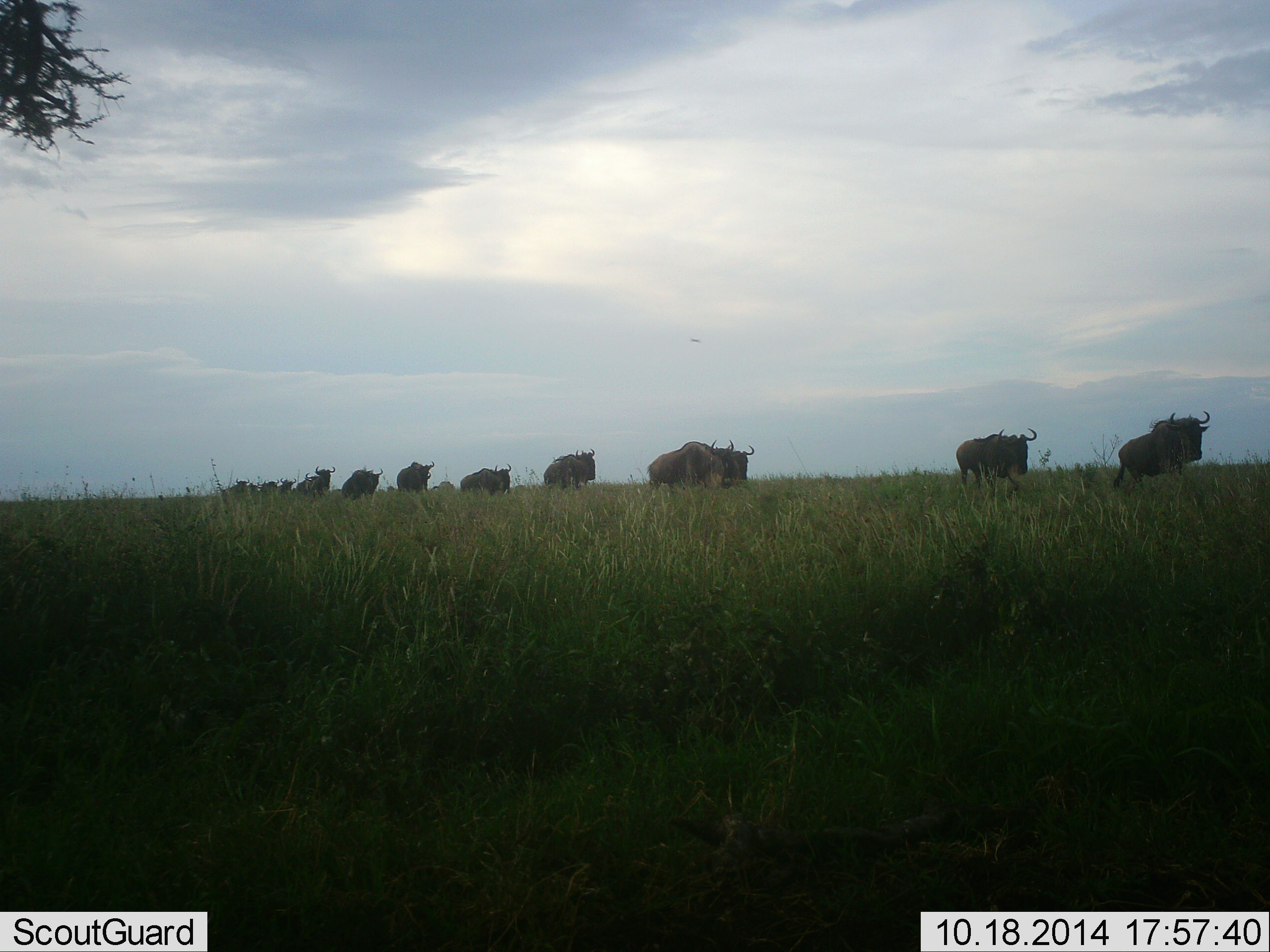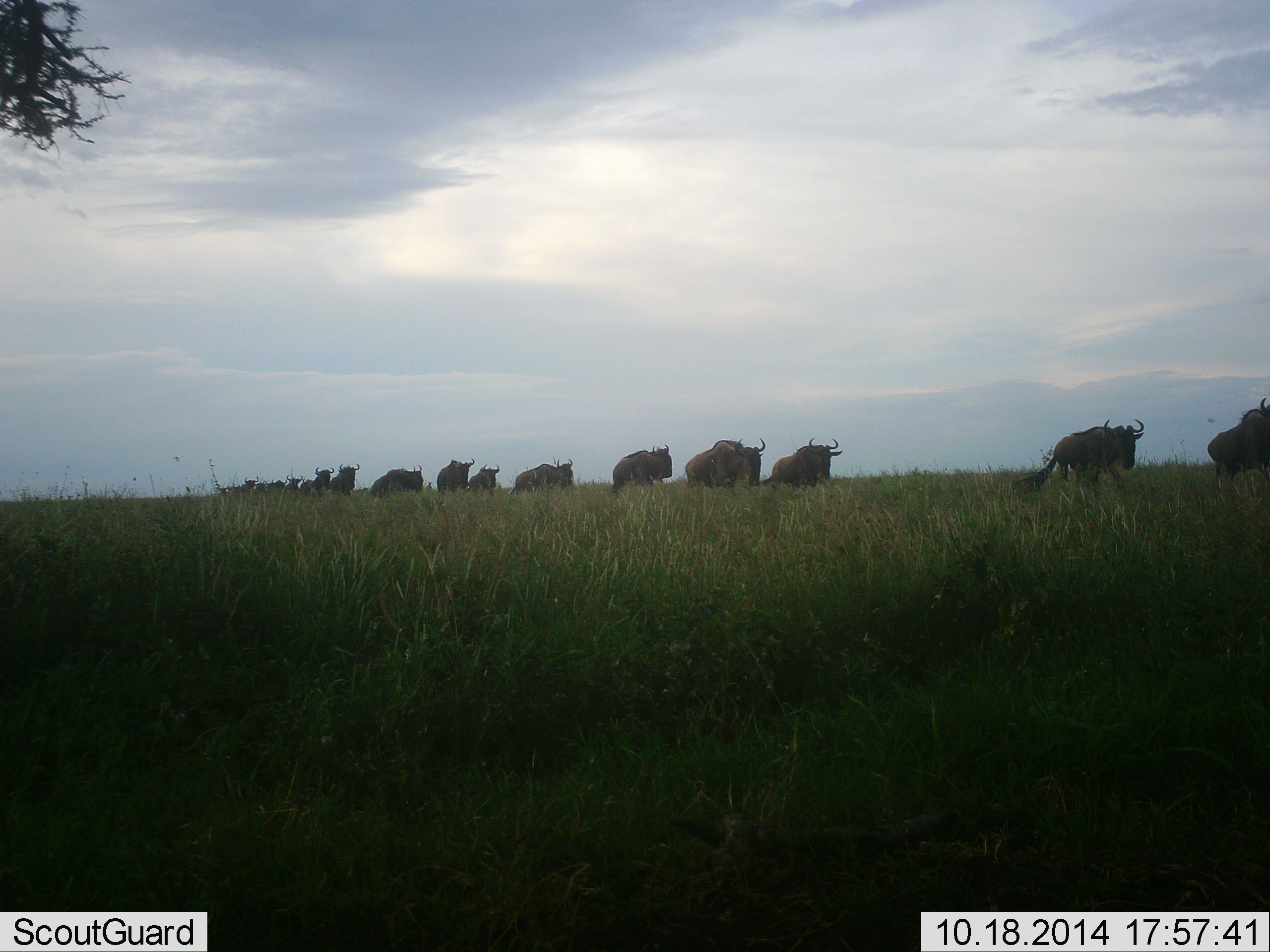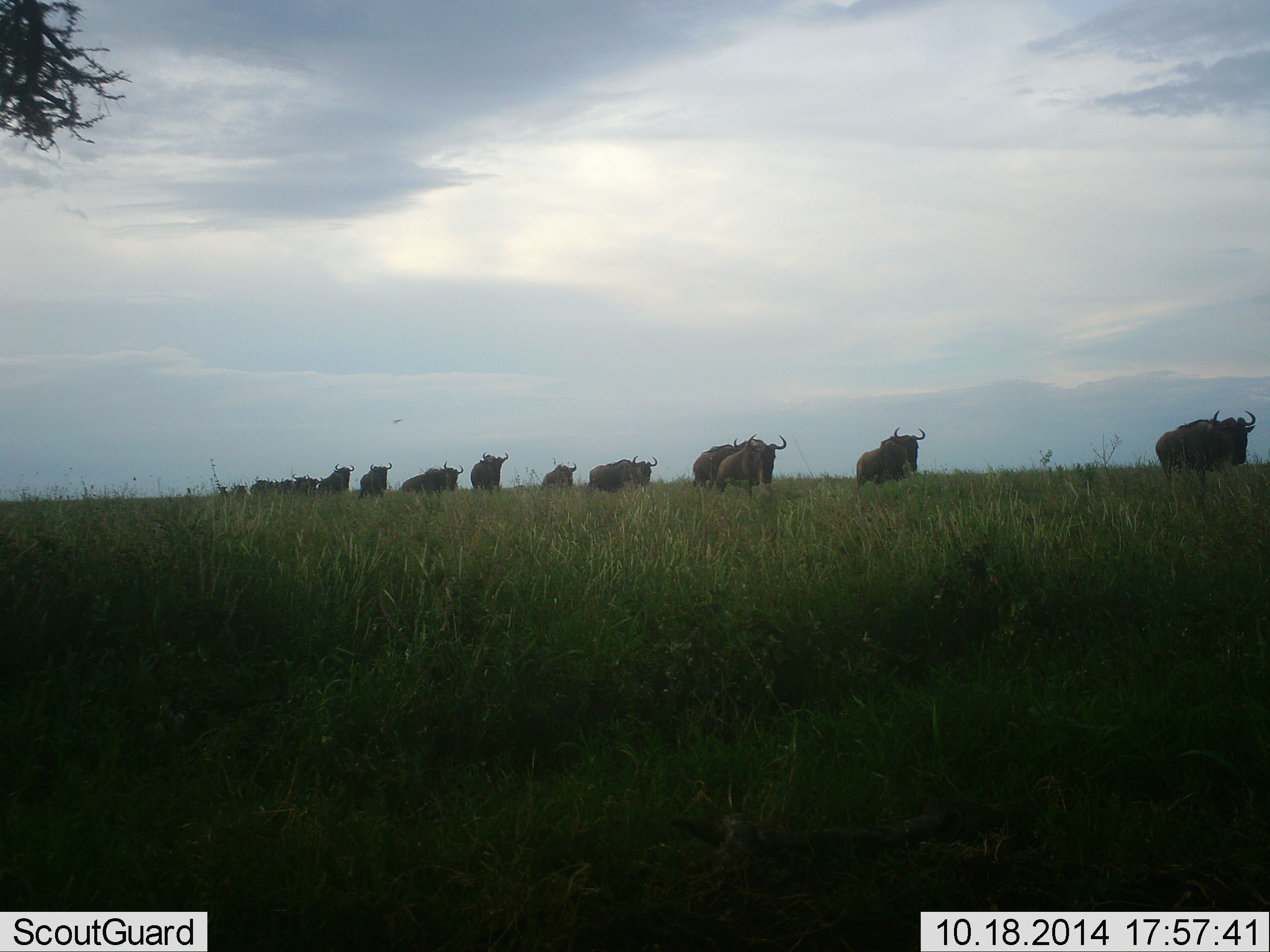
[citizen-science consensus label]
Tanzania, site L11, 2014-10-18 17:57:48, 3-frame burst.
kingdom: Animalia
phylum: Chordata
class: Mammalia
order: Artiodactyla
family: Bovidae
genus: Connochaetes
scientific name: Connochaetes taurinus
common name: blue wildebeest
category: wildebeest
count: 11-50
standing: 0%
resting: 0%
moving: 100%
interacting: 0%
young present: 0%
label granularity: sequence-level